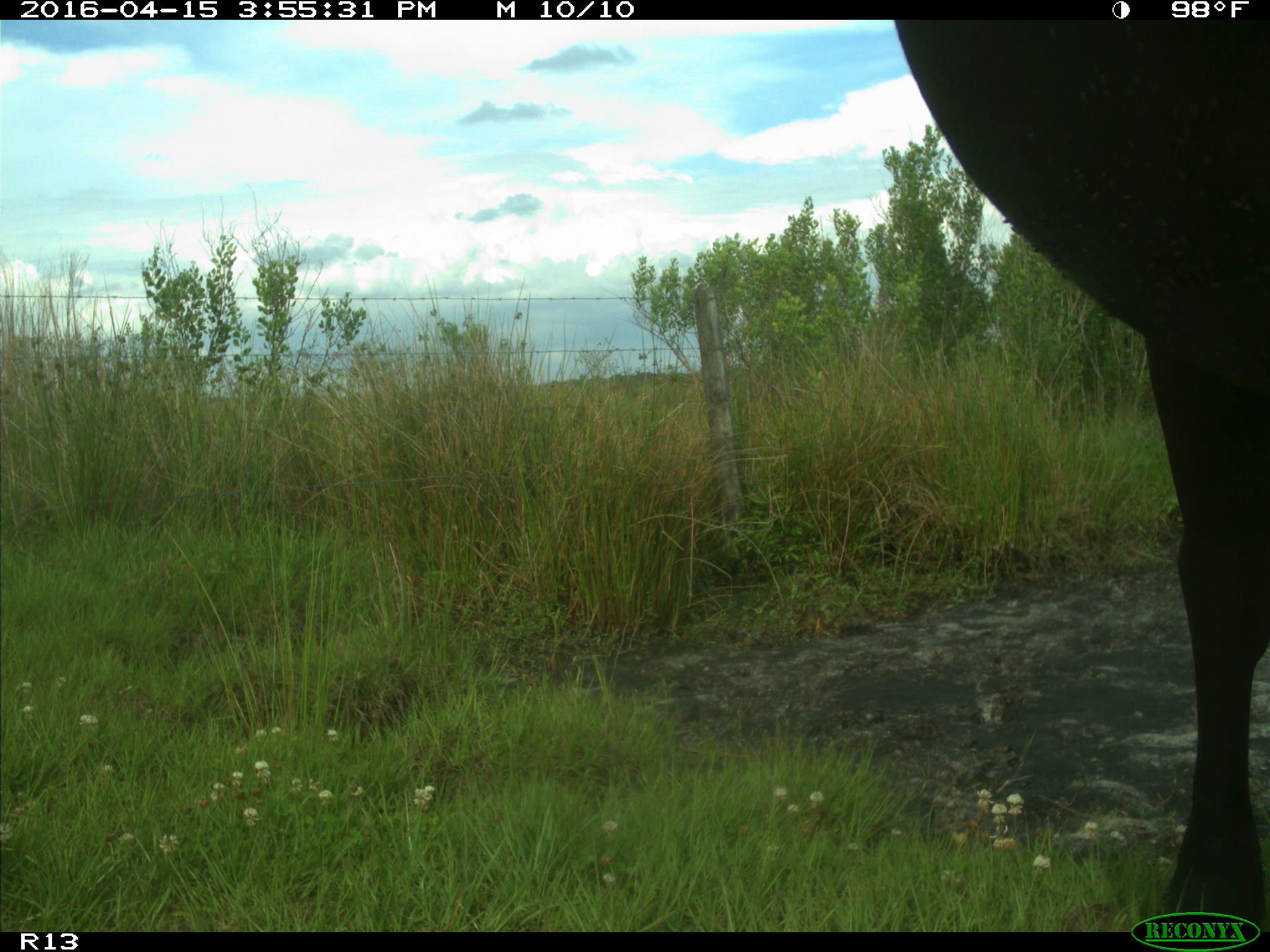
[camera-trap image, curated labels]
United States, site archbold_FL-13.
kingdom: Animalia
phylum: Chordata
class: Mammalia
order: Artiodactyla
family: Bovidae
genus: Bos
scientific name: Bos taurus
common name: domestic cow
Bos taurus (domestic cow).